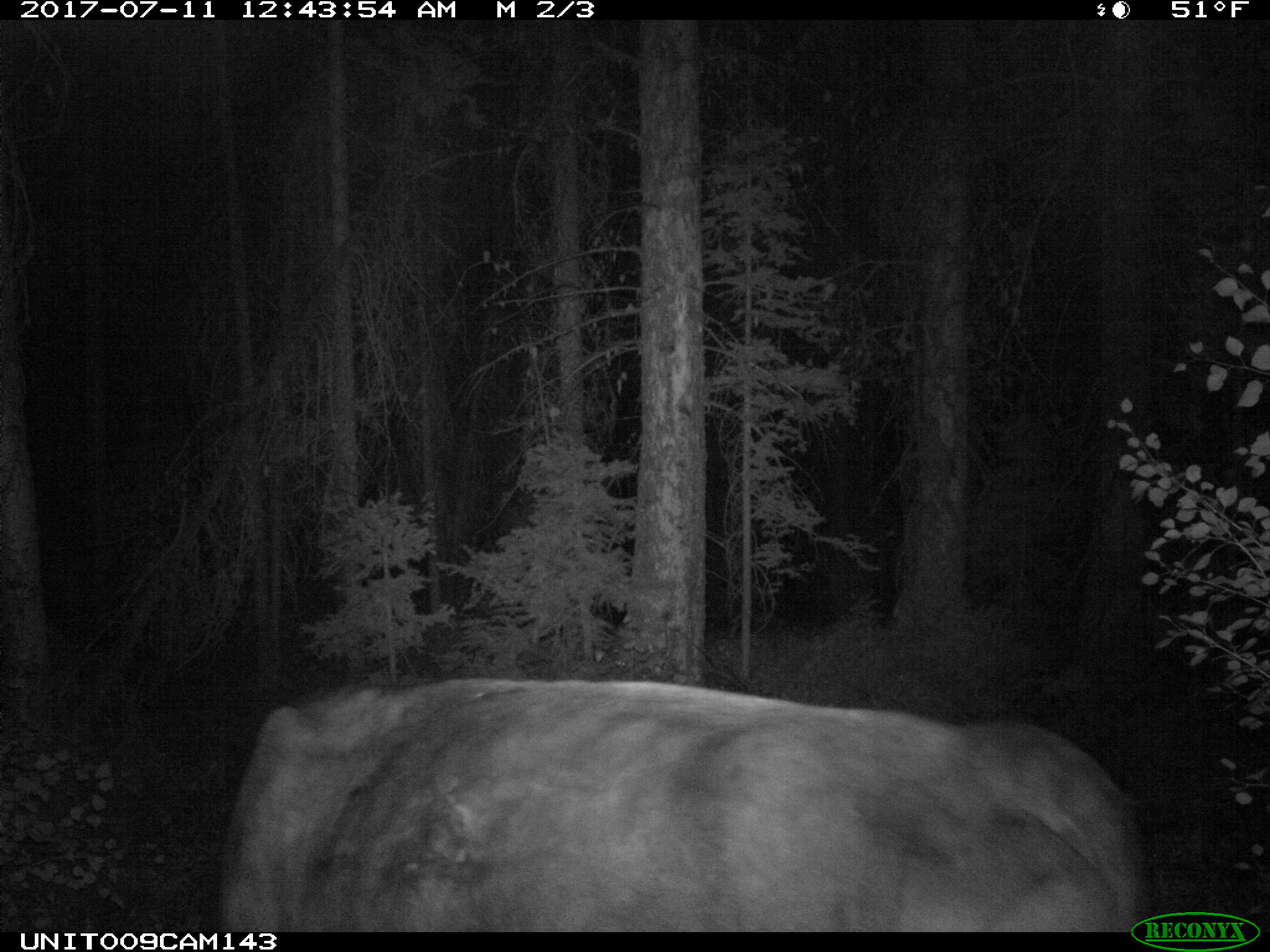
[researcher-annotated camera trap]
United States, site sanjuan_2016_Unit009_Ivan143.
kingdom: Animalia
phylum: Chordata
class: Mammalia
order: Artiodactyla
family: Bovidae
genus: Bos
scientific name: Bos taurus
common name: domestic cow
Bos taurus (domestic cow).